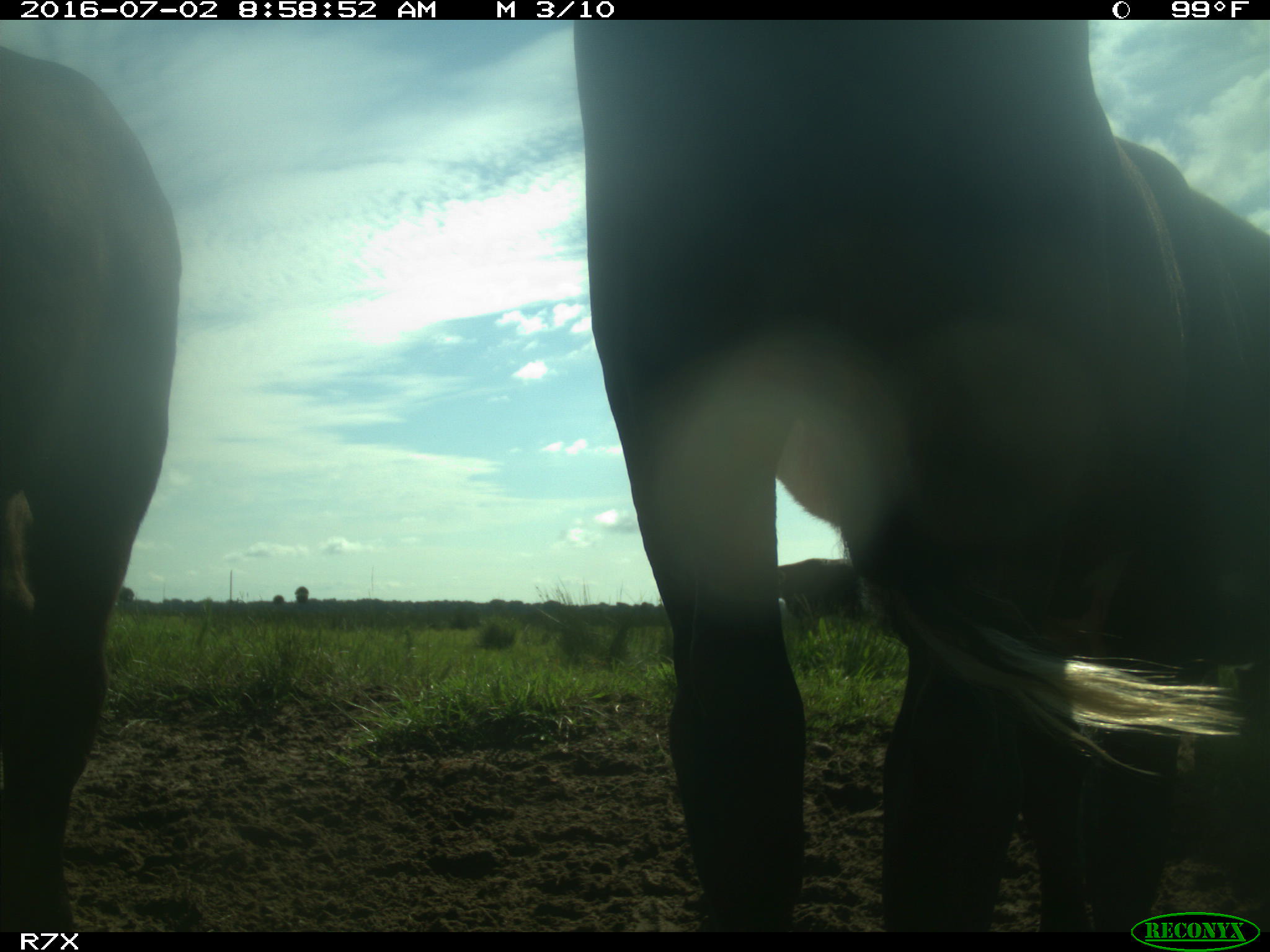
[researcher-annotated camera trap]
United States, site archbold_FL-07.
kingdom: Animalia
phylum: Chordata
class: Mammalia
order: Artiodactyla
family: Bovidae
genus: Bos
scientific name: Bos taurus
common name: domestic cow